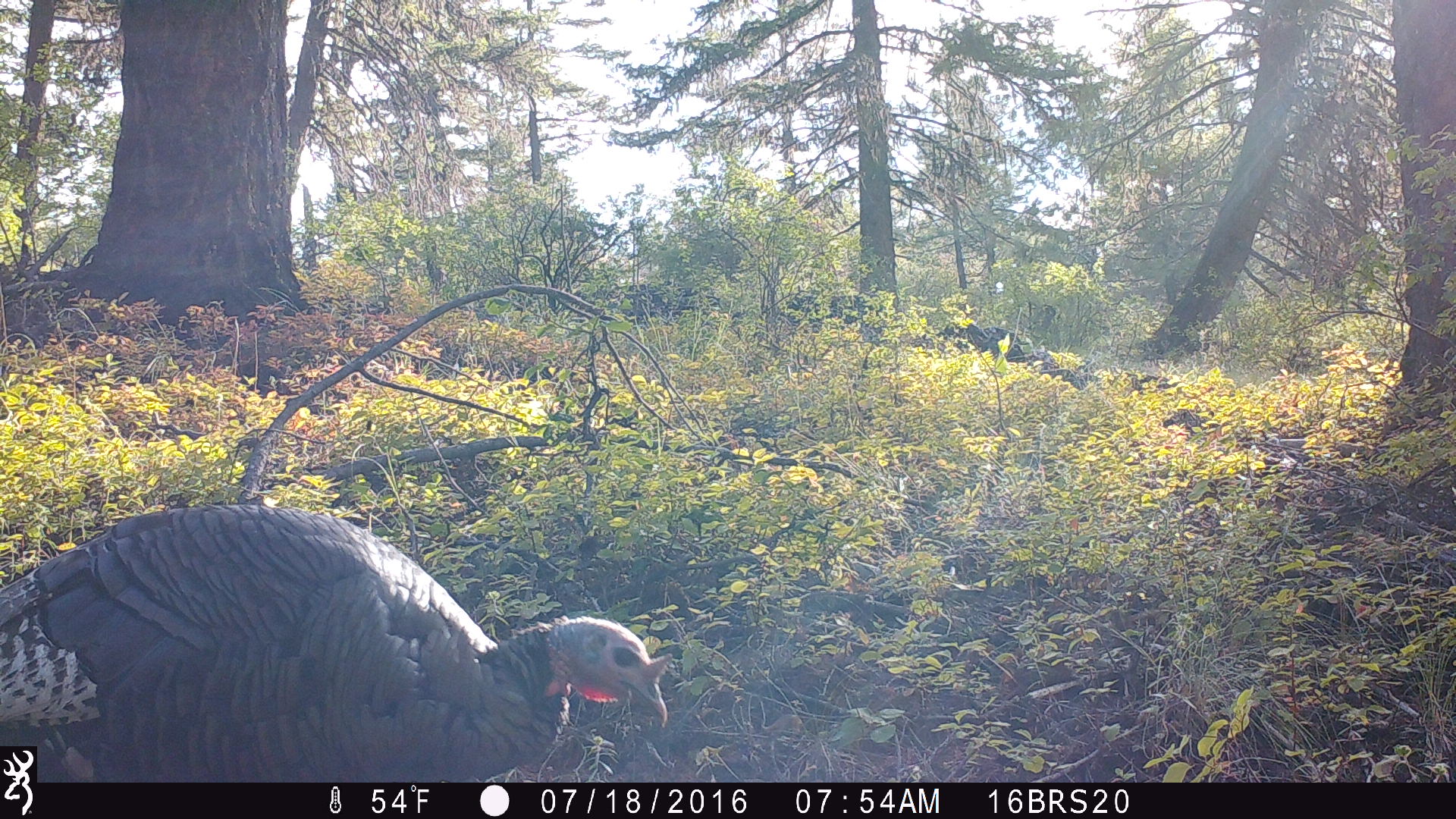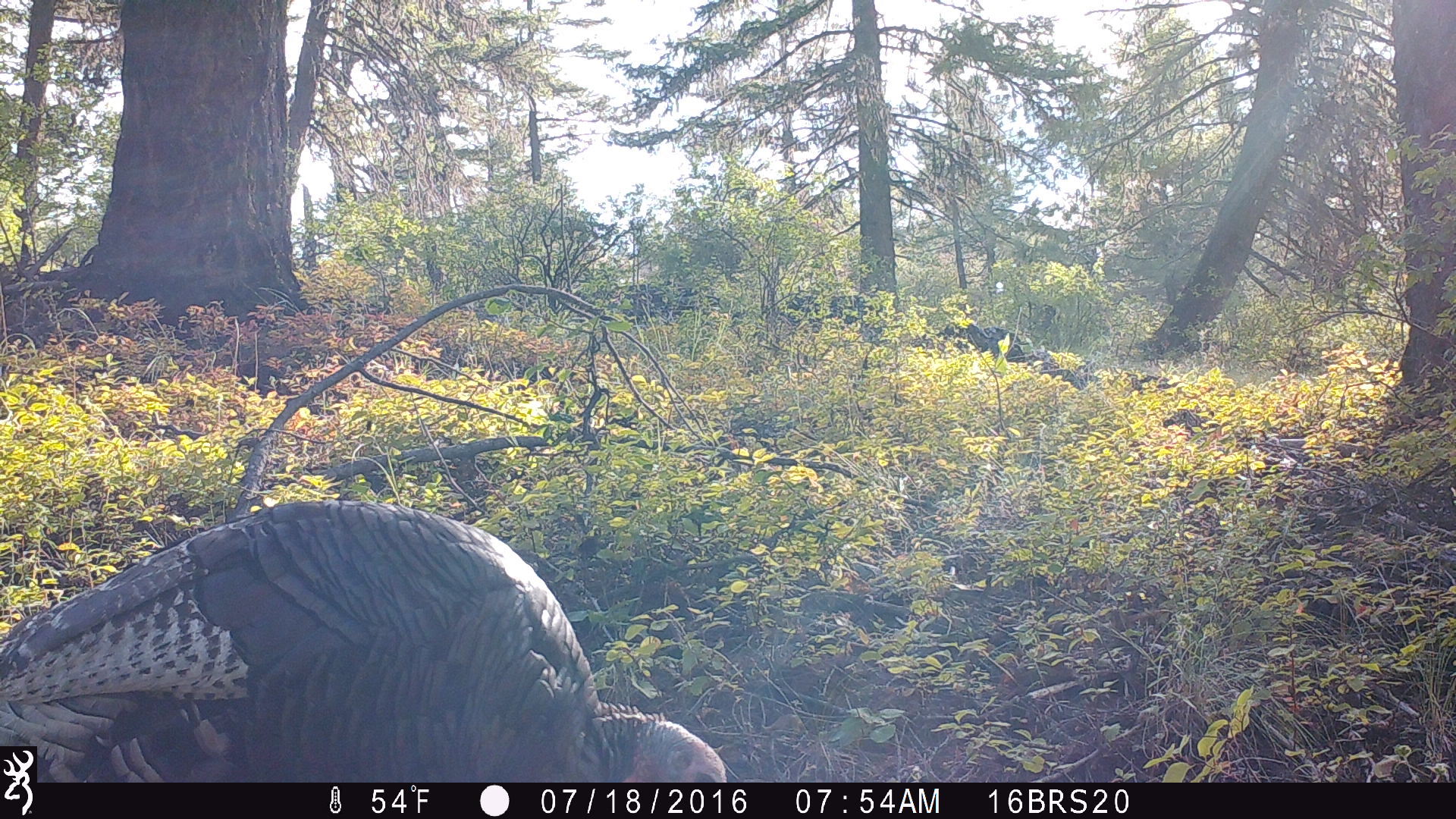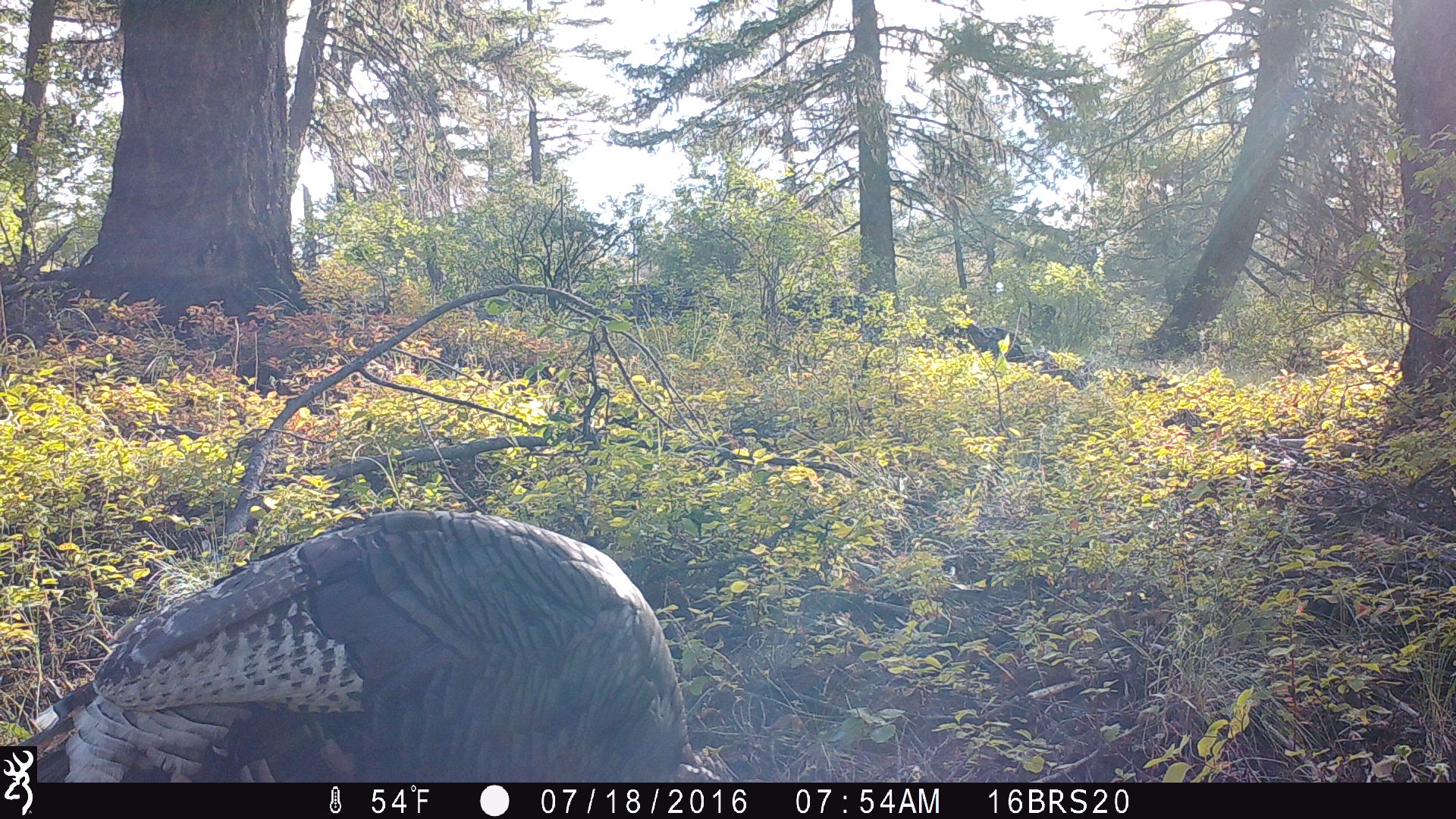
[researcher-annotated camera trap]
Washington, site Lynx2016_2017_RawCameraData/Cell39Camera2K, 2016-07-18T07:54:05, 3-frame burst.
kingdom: Animalia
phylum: Chordata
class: Aves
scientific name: Aves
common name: birds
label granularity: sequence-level